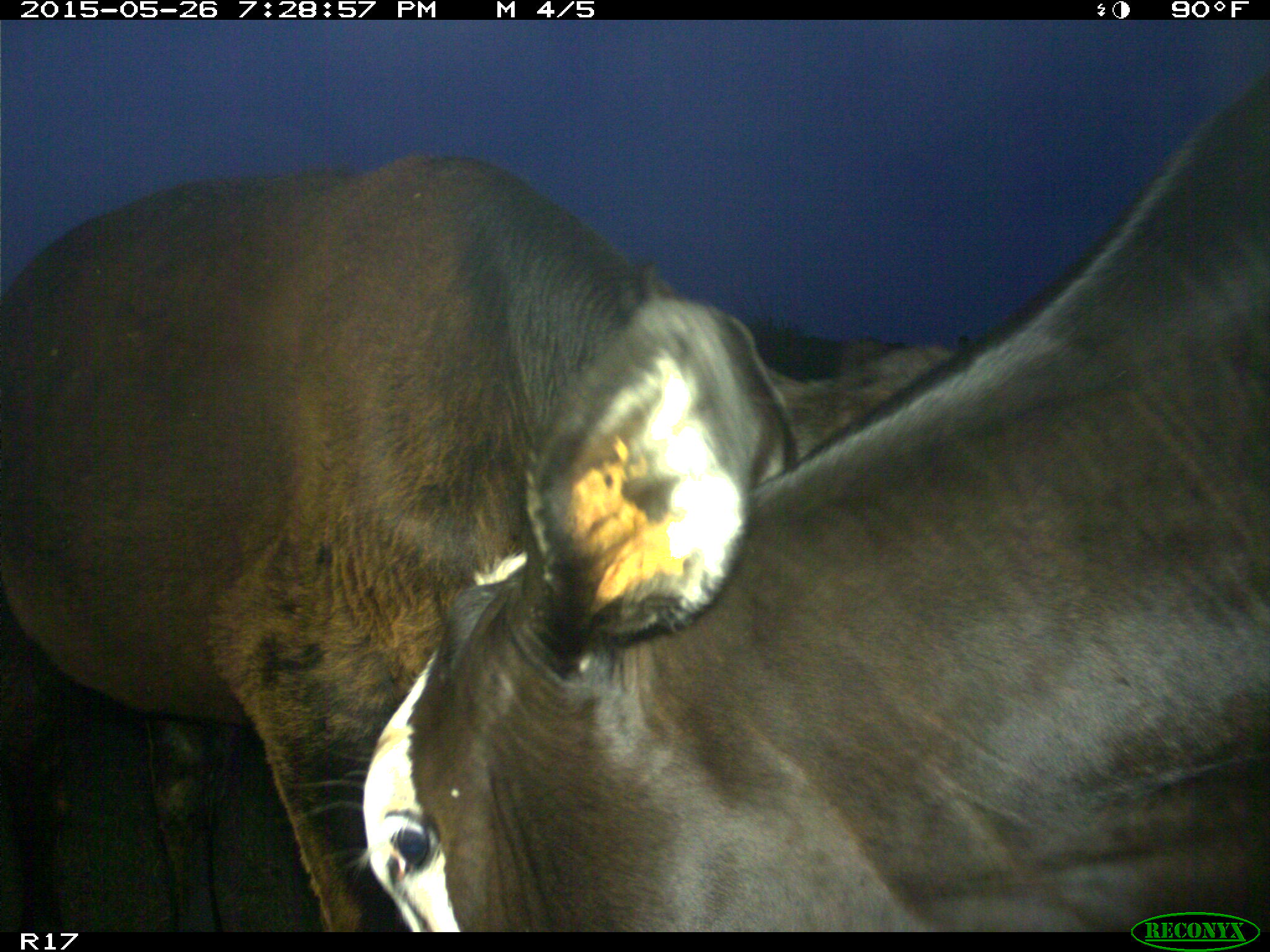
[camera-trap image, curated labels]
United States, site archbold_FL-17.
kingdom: Animalia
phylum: Chordata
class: Mammalia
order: Artiodactyla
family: Bovidae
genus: Bos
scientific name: Bos taurus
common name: domestic cow